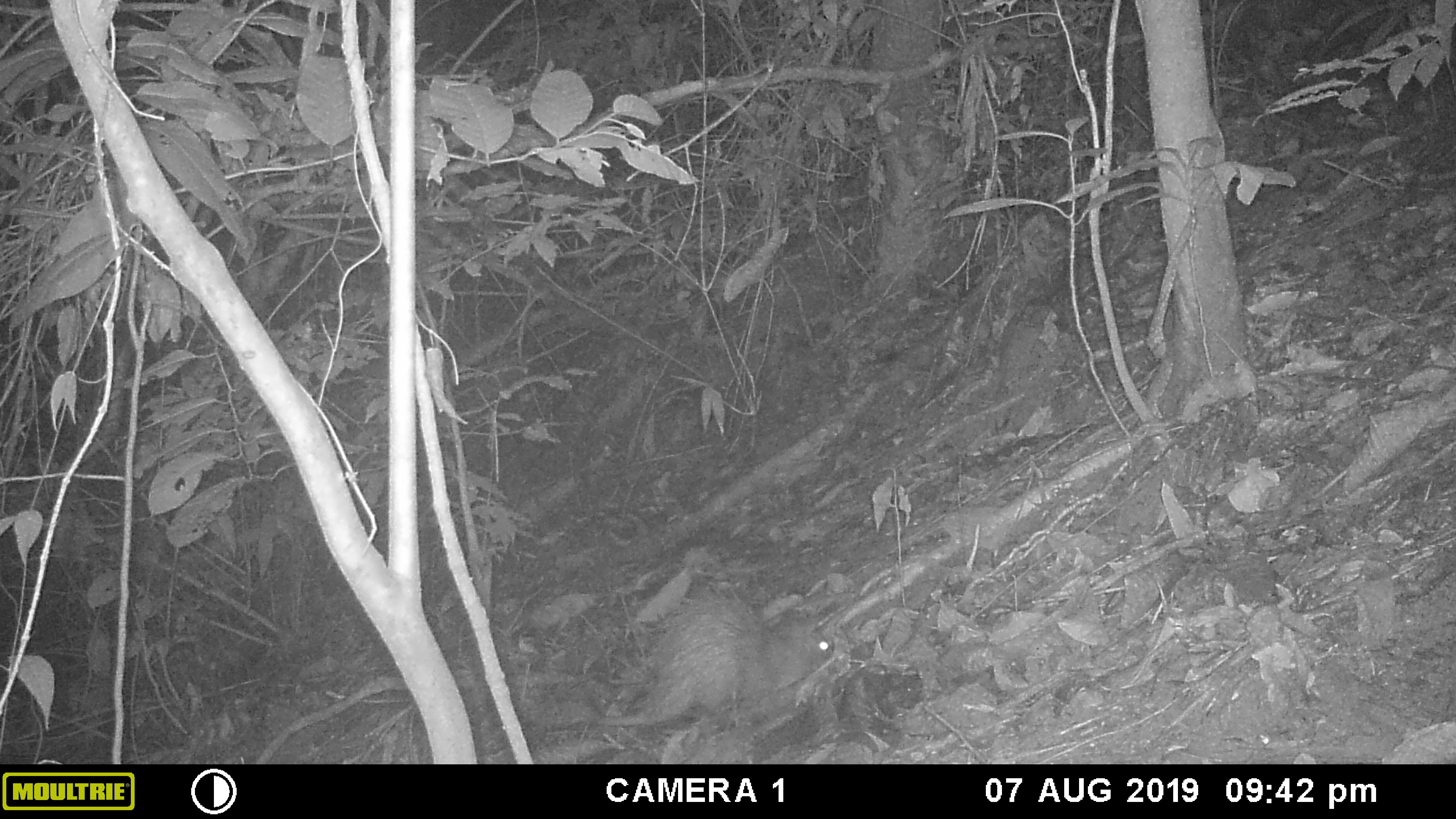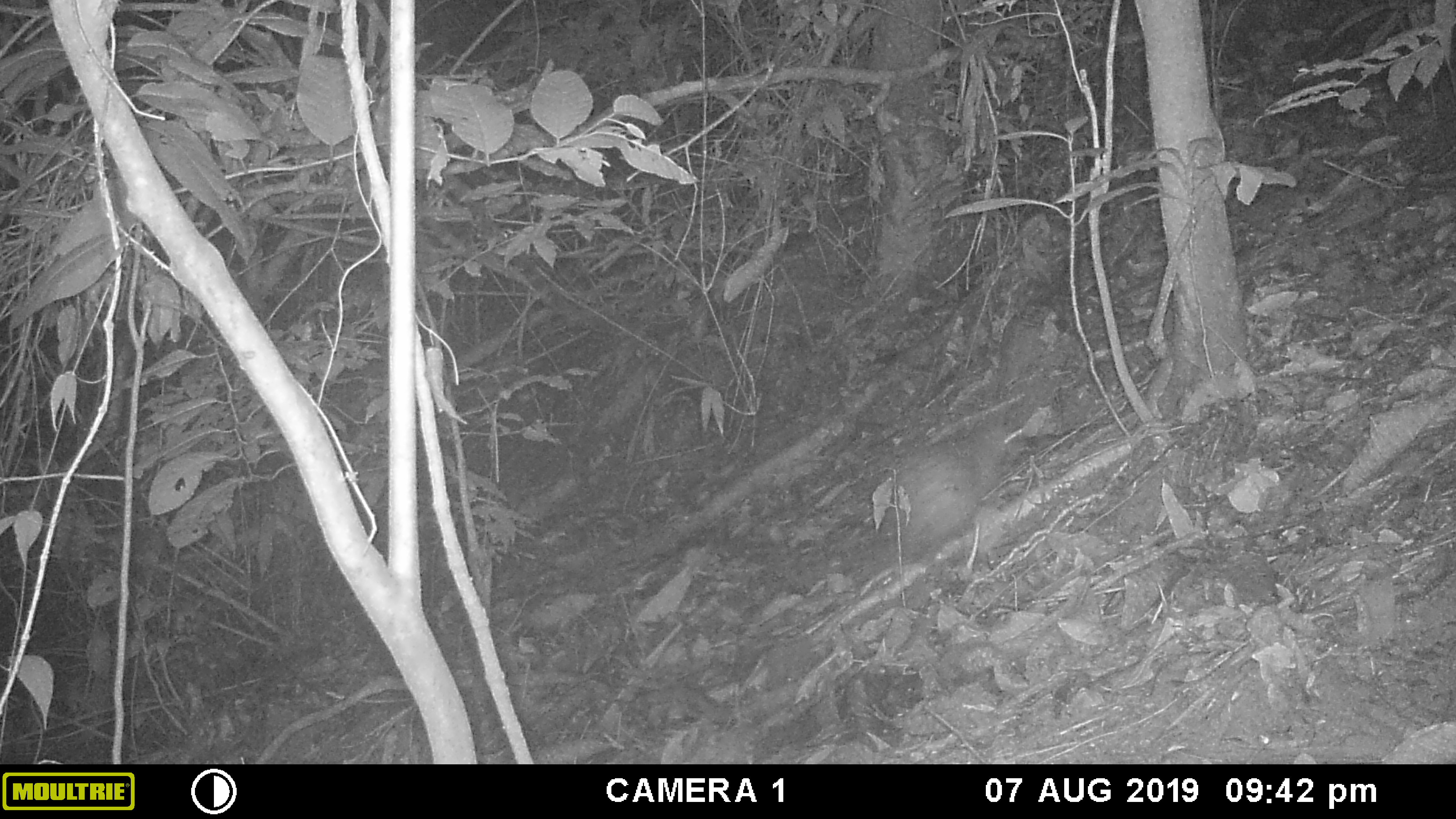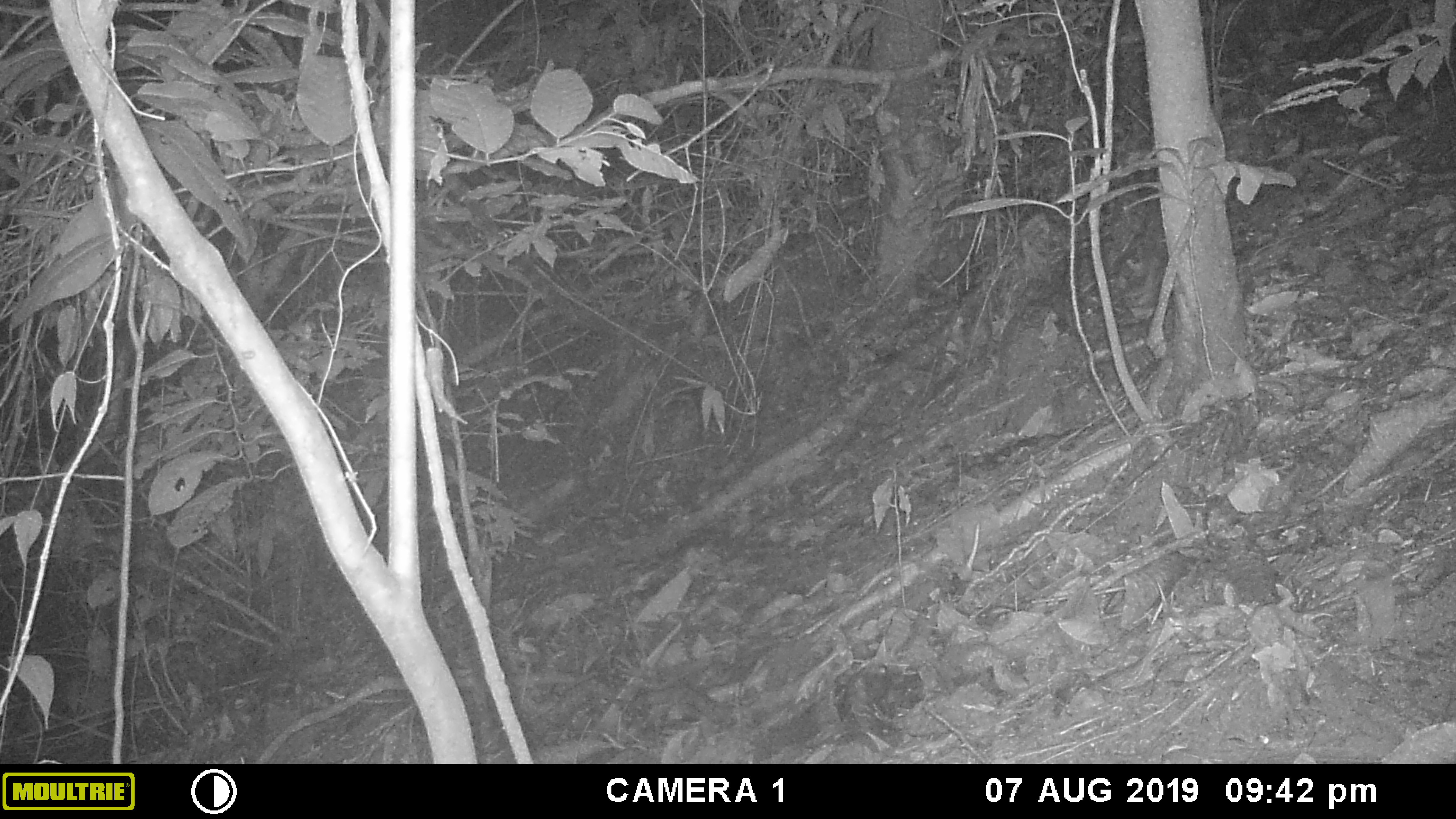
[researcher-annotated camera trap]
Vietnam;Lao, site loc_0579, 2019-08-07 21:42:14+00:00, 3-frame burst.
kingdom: Animalia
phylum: Chordata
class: Mammalia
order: Rodentia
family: Hystricidae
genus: Atherurus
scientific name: Atherurus macrourus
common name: asiatic brush-tailed porcupine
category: asiatic brush tailed porcupine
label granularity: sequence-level